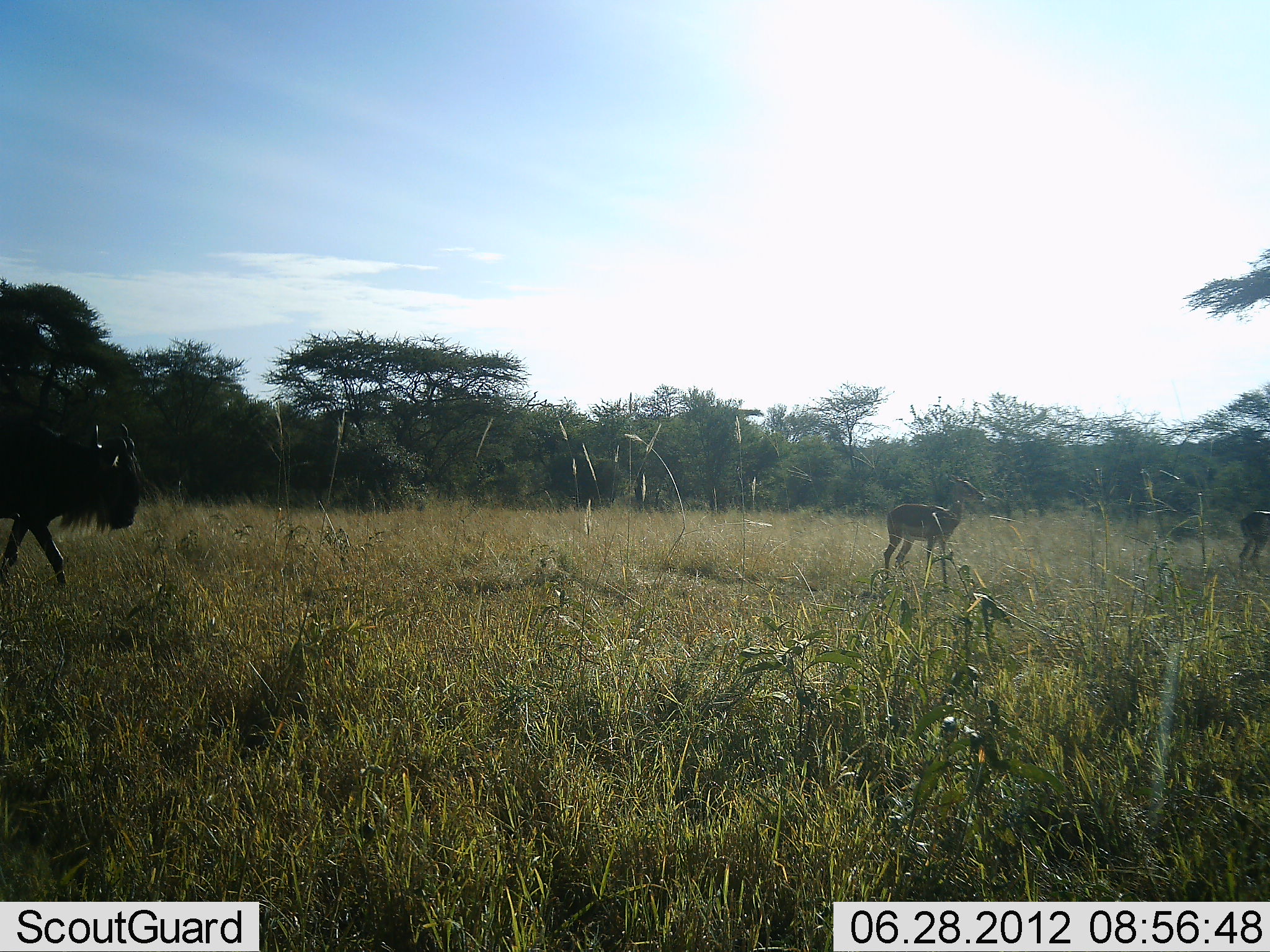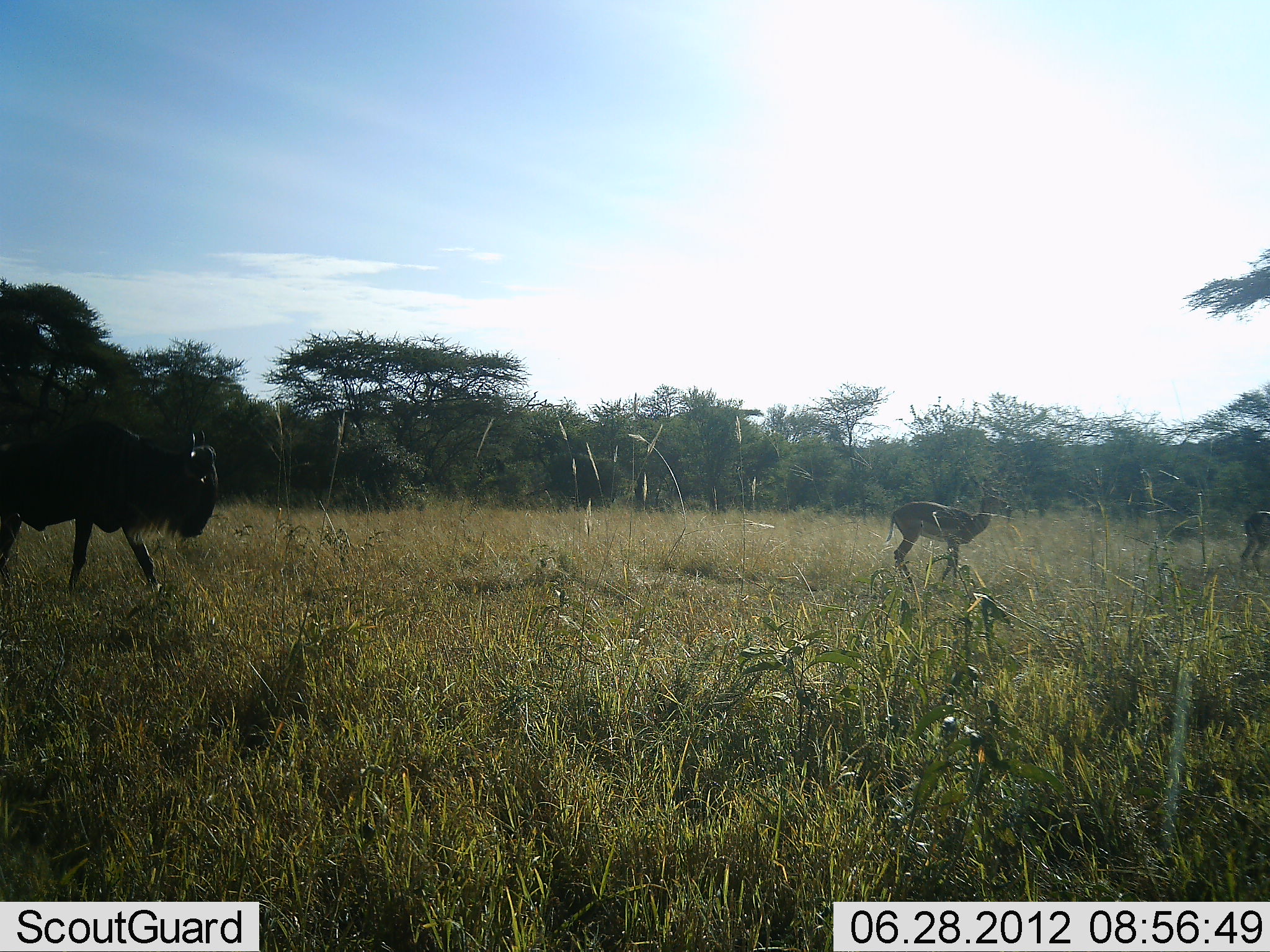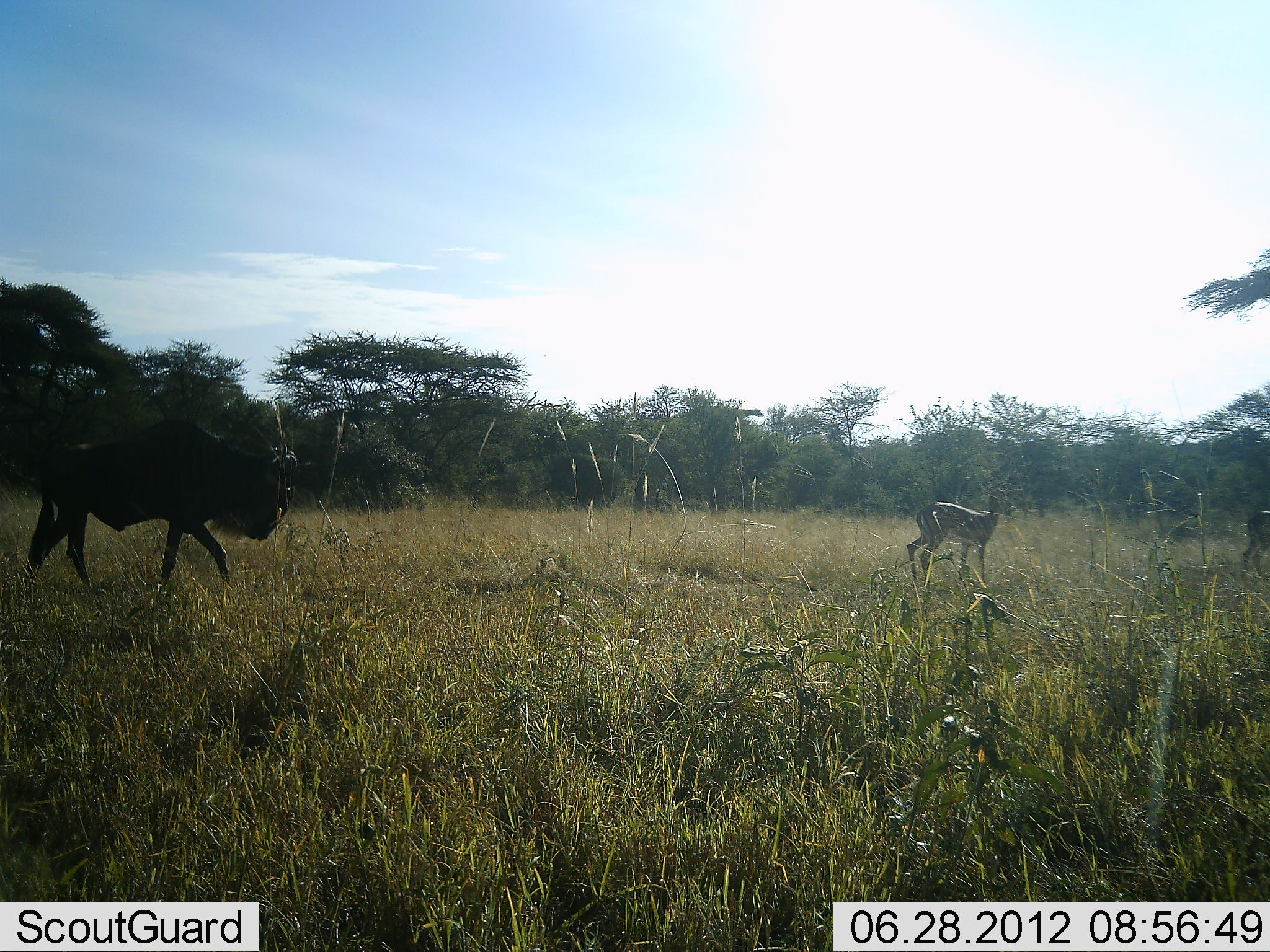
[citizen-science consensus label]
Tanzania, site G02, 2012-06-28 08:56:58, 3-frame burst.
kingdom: Animalia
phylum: Chordata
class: Mammalia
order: Artiodactyla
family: Bovidae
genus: Nanger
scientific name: Nanger granti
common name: grant's gazelle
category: gazellegrants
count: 2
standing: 20%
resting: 0%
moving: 100%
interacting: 0%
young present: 0%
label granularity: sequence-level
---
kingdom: Animalia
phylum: Chordata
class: Mammalia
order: Artiodactyla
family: Bovidae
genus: Connochaetes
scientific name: Connochaetes taurinus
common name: blue wildebeest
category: wildebeest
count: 1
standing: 18%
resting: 0%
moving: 95%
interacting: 5%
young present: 9%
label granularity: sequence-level